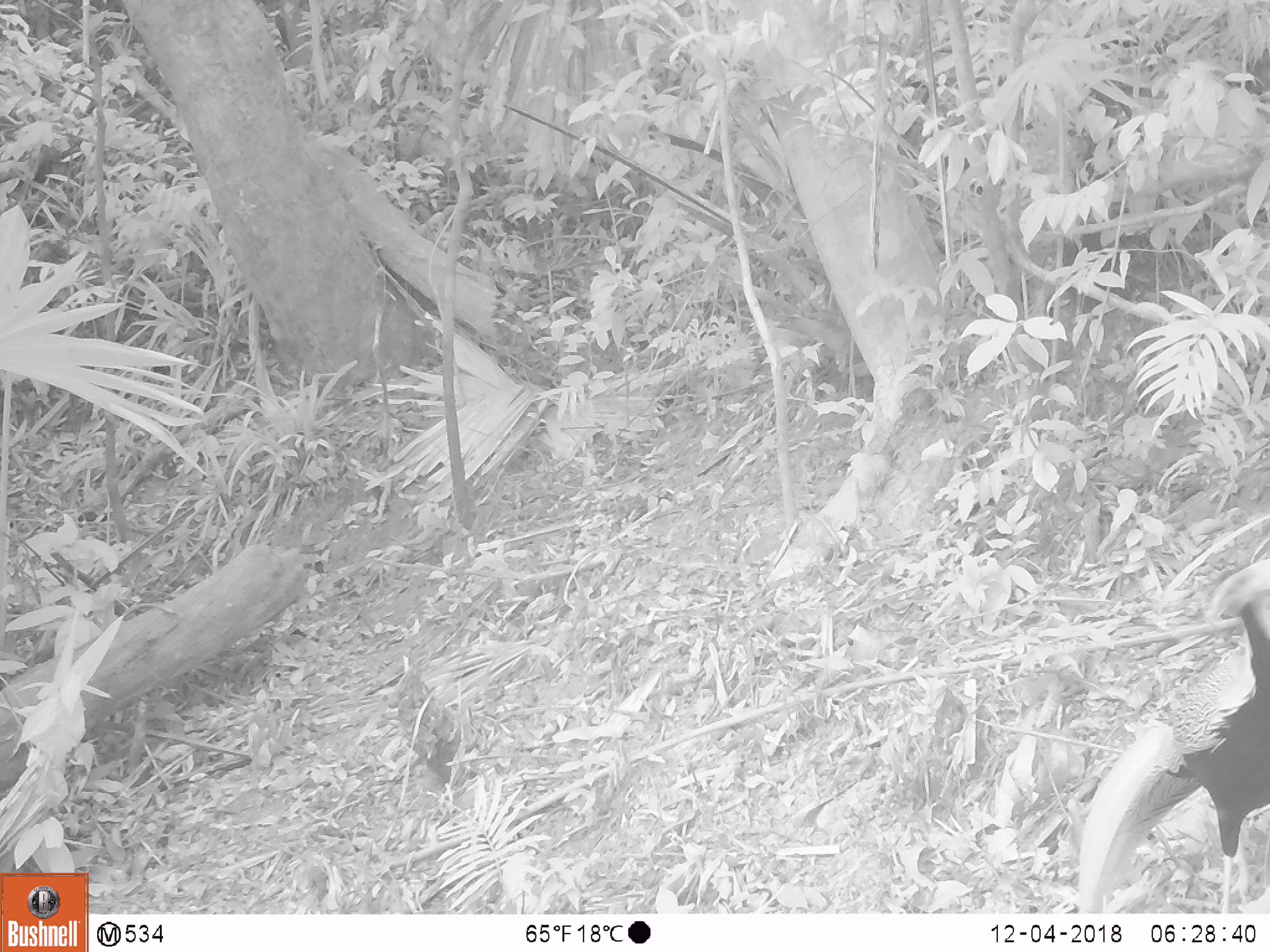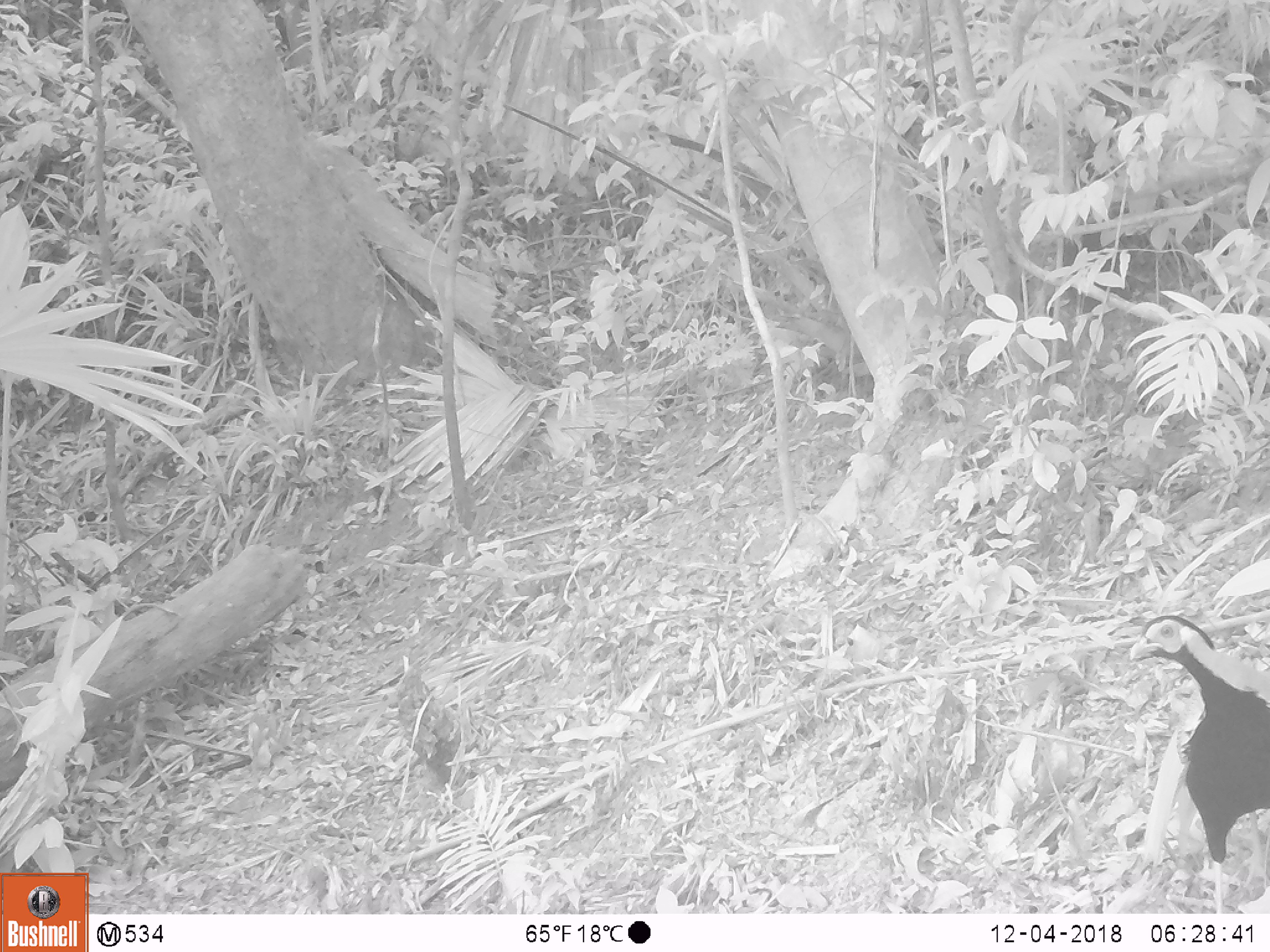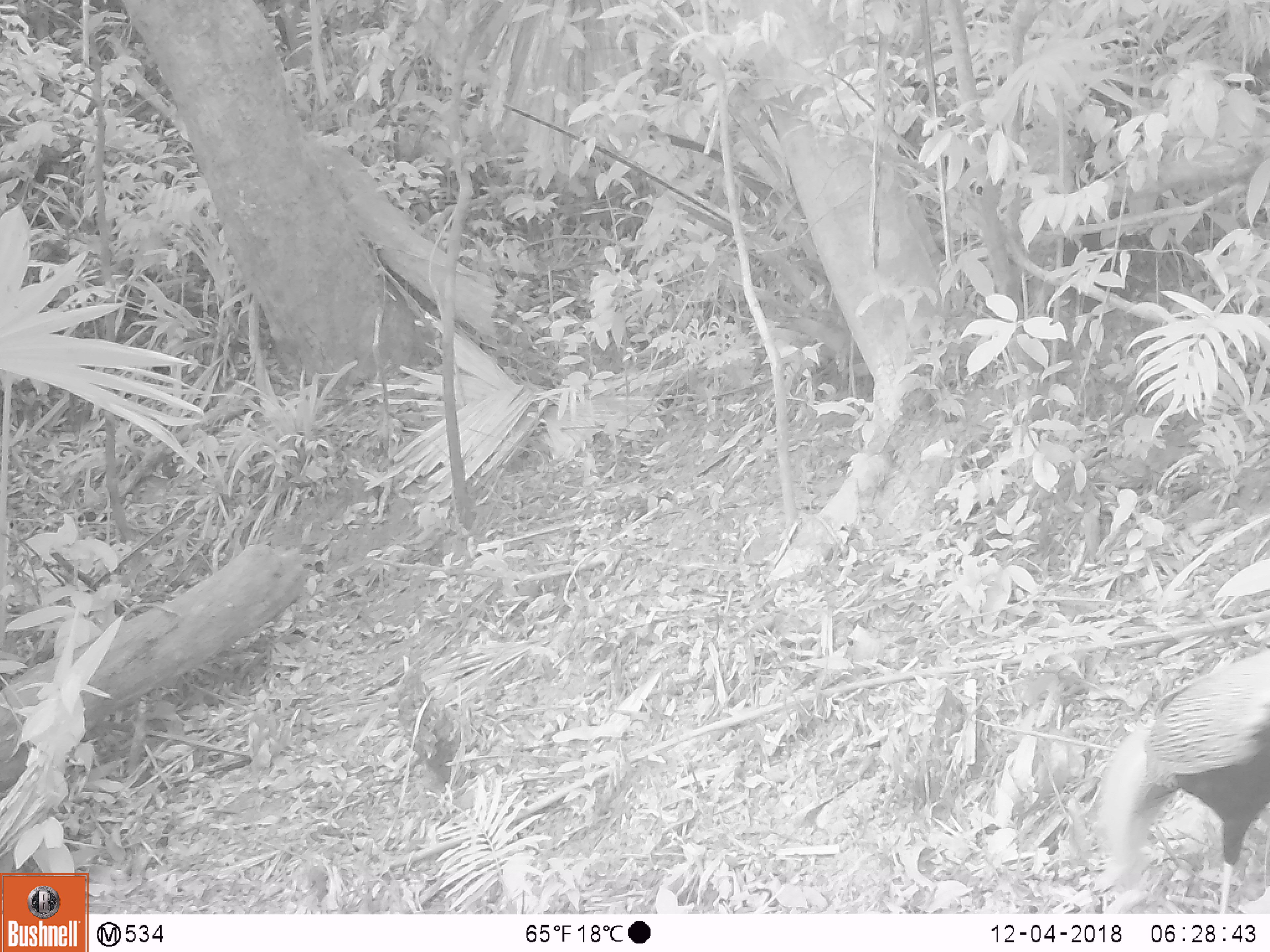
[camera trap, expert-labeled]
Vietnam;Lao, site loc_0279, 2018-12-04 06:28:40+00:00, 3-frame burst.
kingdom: Animalia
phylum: Chordata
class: Aves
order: Galliformes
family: Phasianidae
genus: Lophura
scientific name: Lophura nycthemera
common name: silver pheasant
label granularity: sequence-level